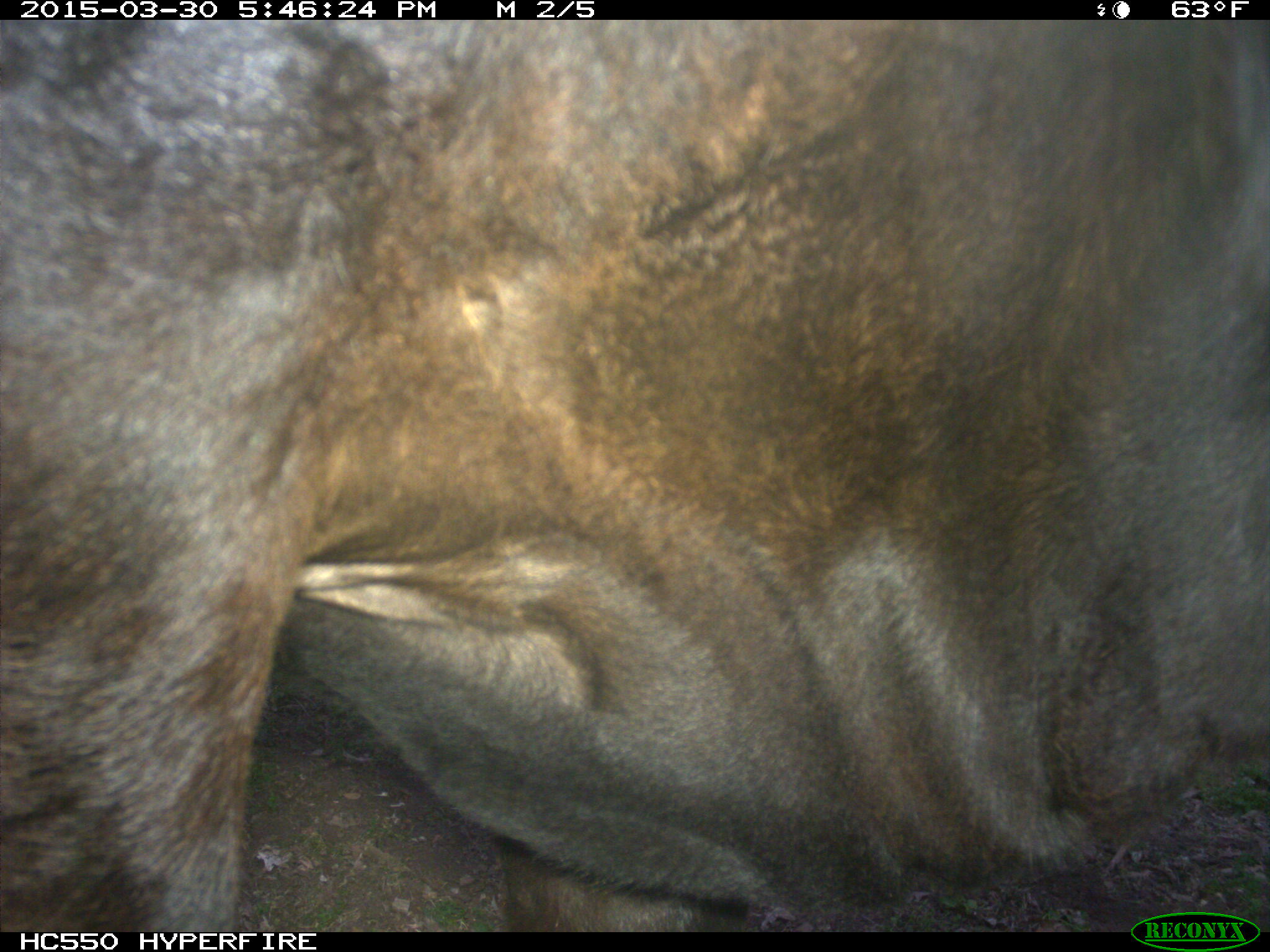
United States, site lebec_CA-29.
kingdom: Animalia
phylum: Chordata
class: Mammalia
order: Artiodactyla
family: Bovidae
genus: Bos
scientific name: Bos taurus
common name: domestic cow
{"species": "Bos taurus (domestic cow)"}